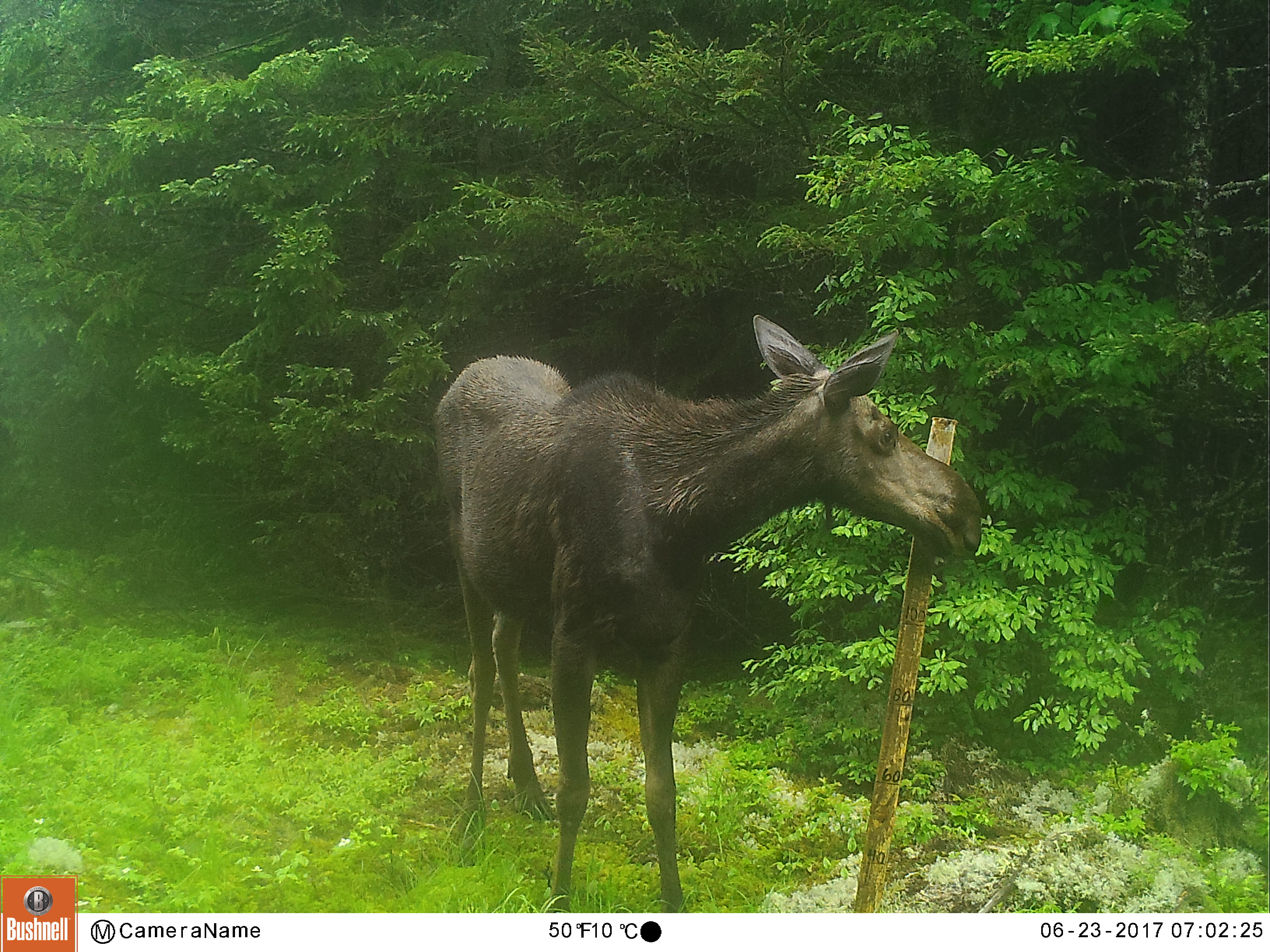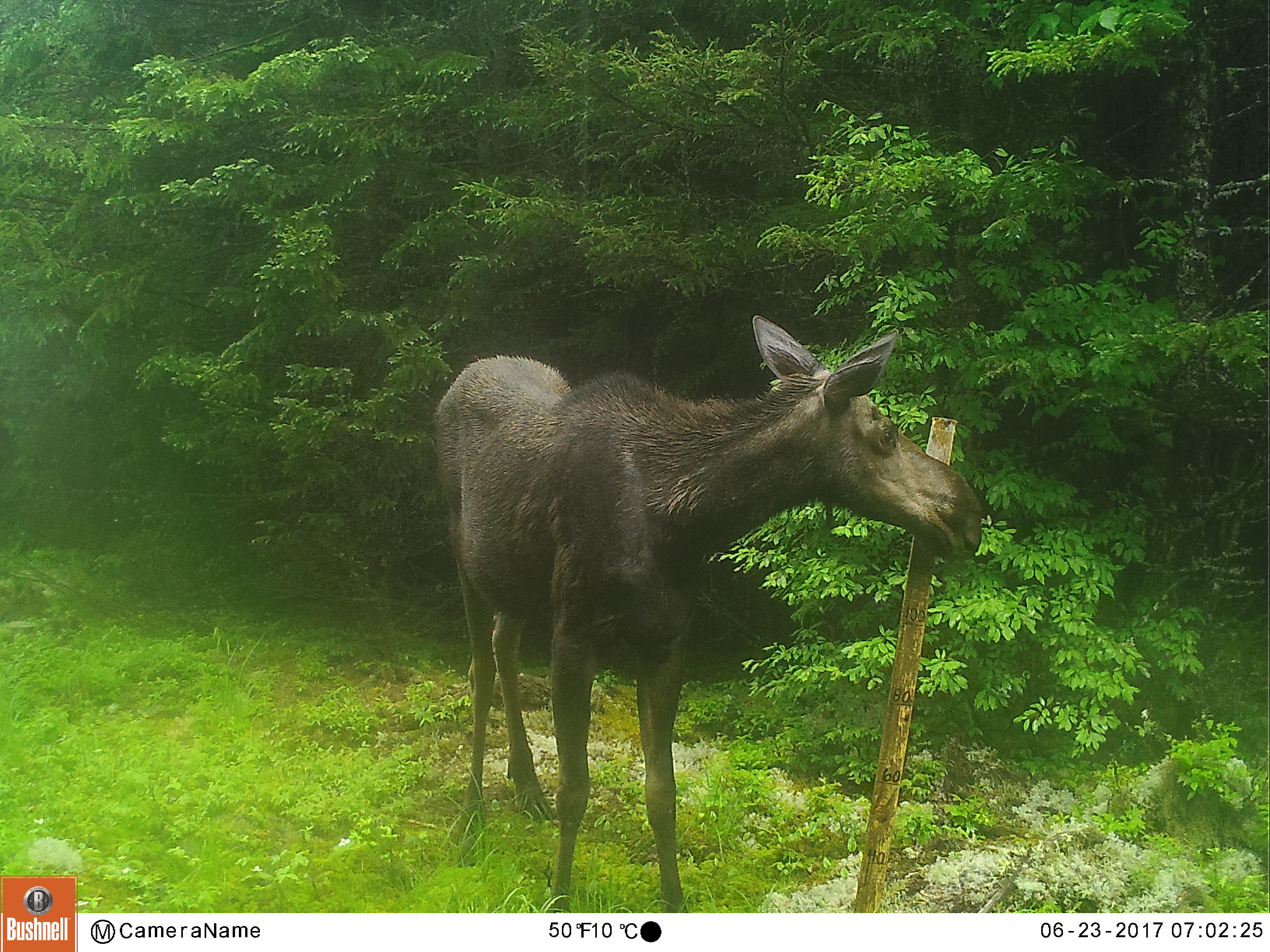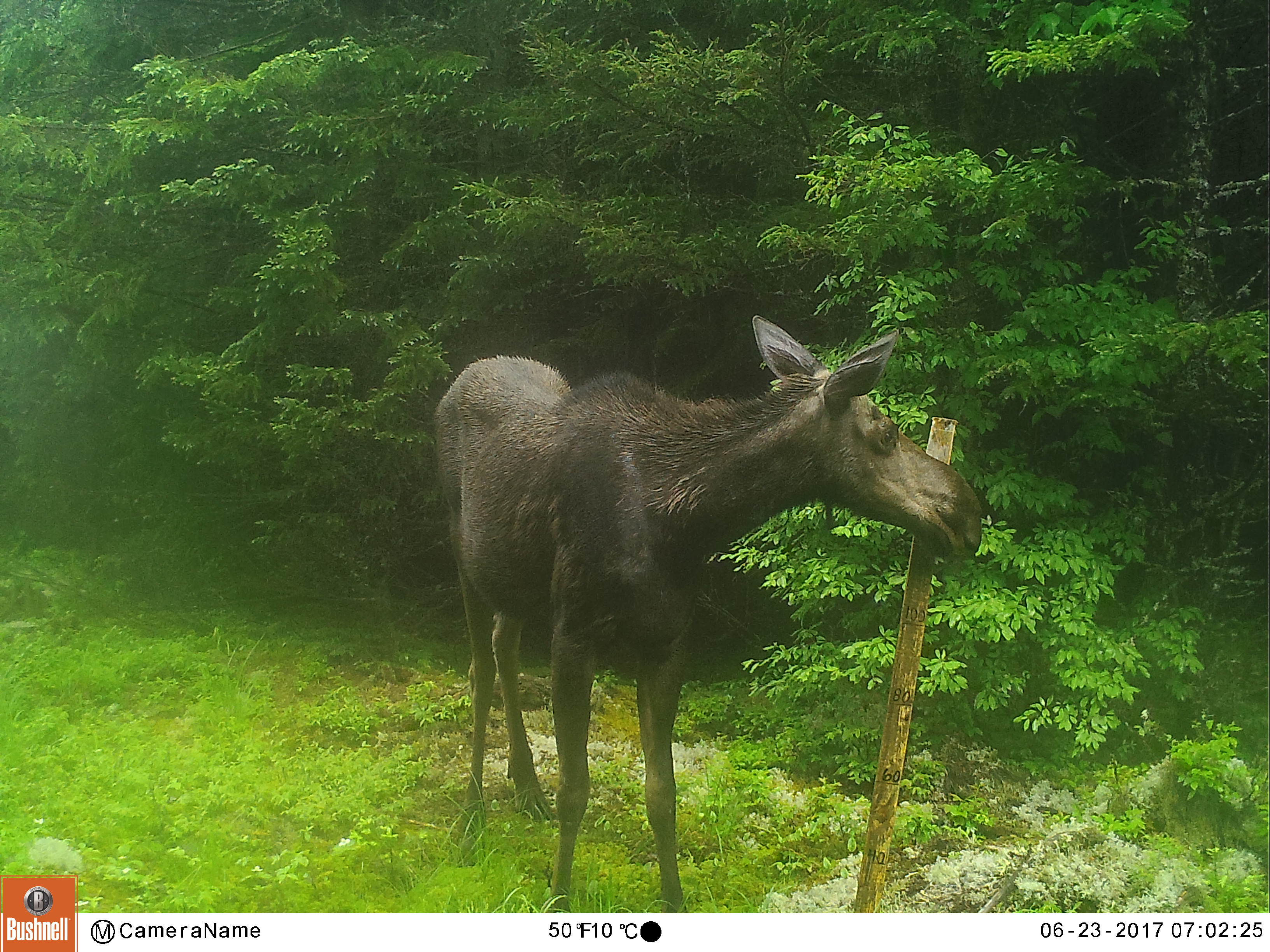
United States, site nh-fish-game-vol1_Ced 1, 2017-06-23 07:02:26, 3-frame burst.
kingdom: Animalia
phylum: Chordata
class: Mammalia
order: Artiodactyla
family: Cervidae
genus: Alces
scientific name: Alces alces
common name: moose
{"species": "moose (Alces alces)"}